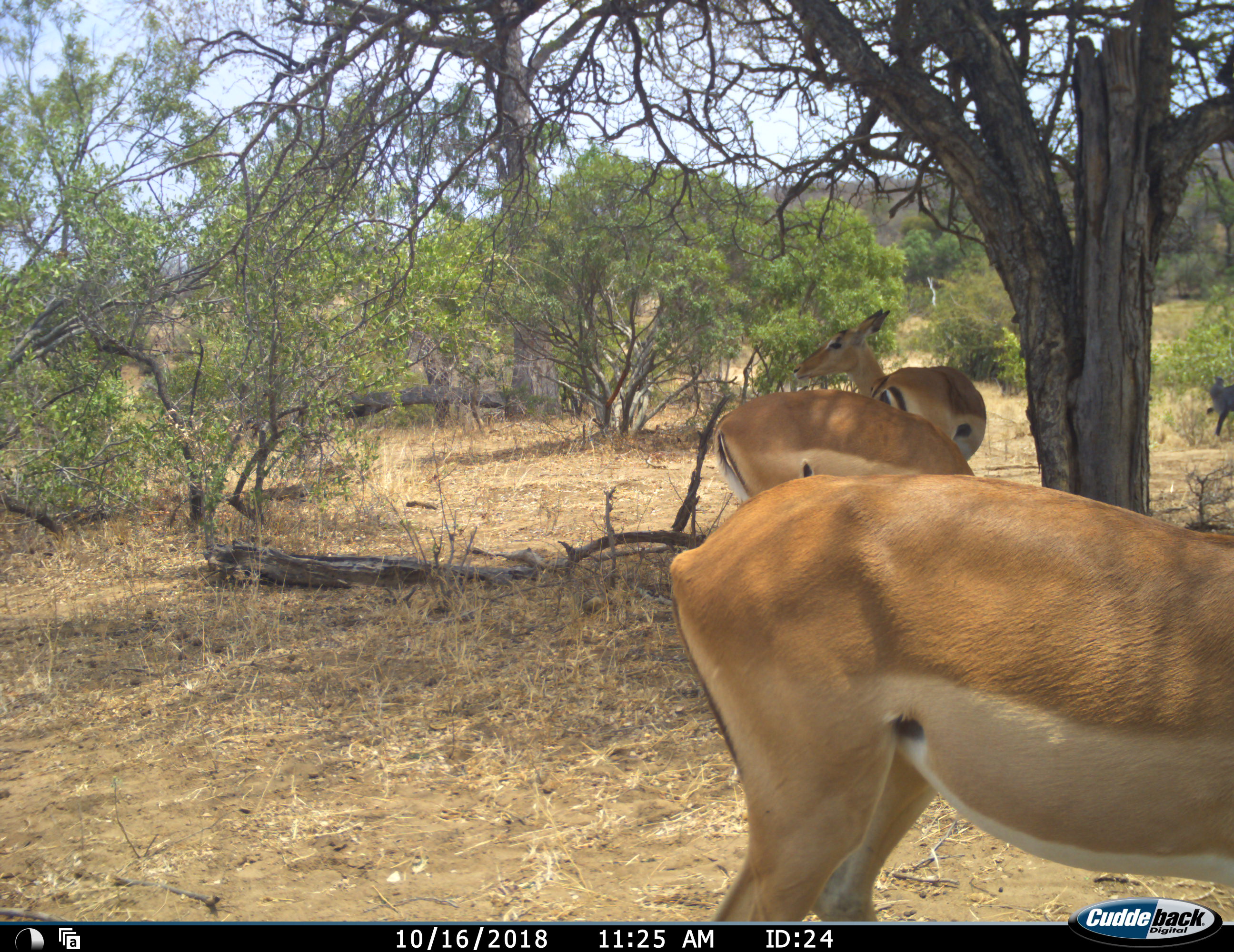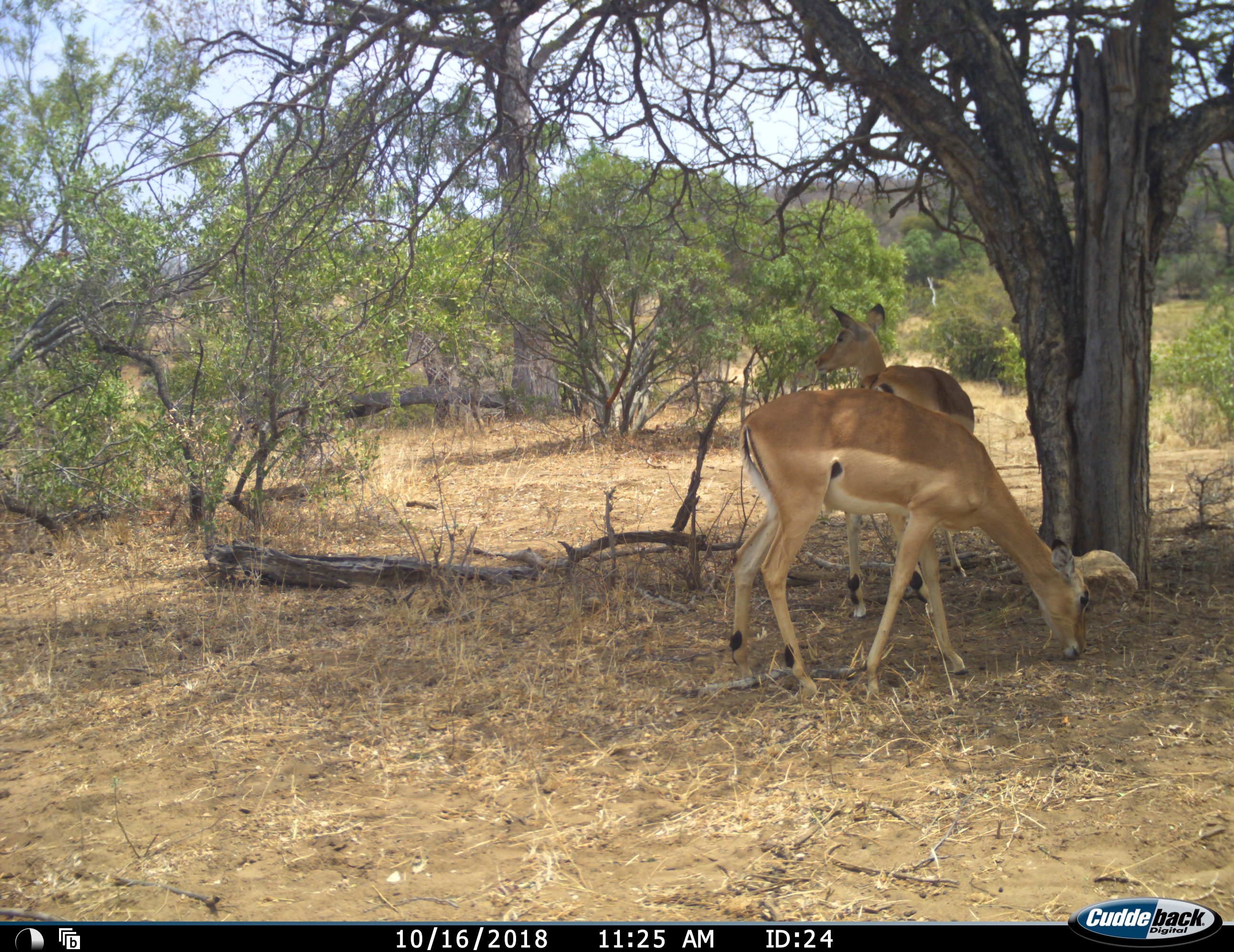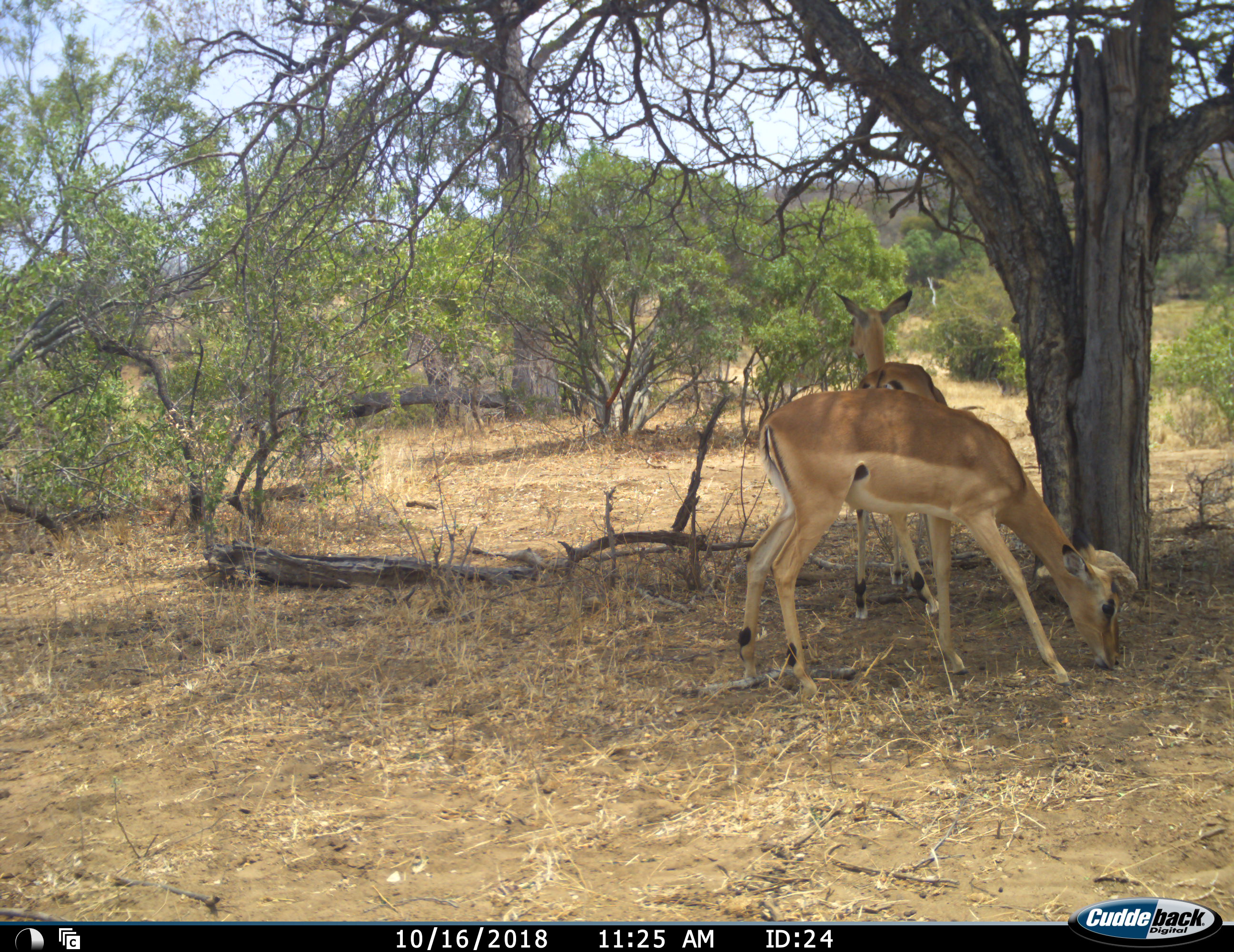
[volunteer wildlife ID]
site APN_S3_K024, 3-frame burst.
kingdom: Animalia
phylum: Chordata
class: Mammalia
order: Artiodactyla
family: Bovidae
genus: Aepyceros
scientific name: Aepyceros melampus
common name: impala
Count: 3.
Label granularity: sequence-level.